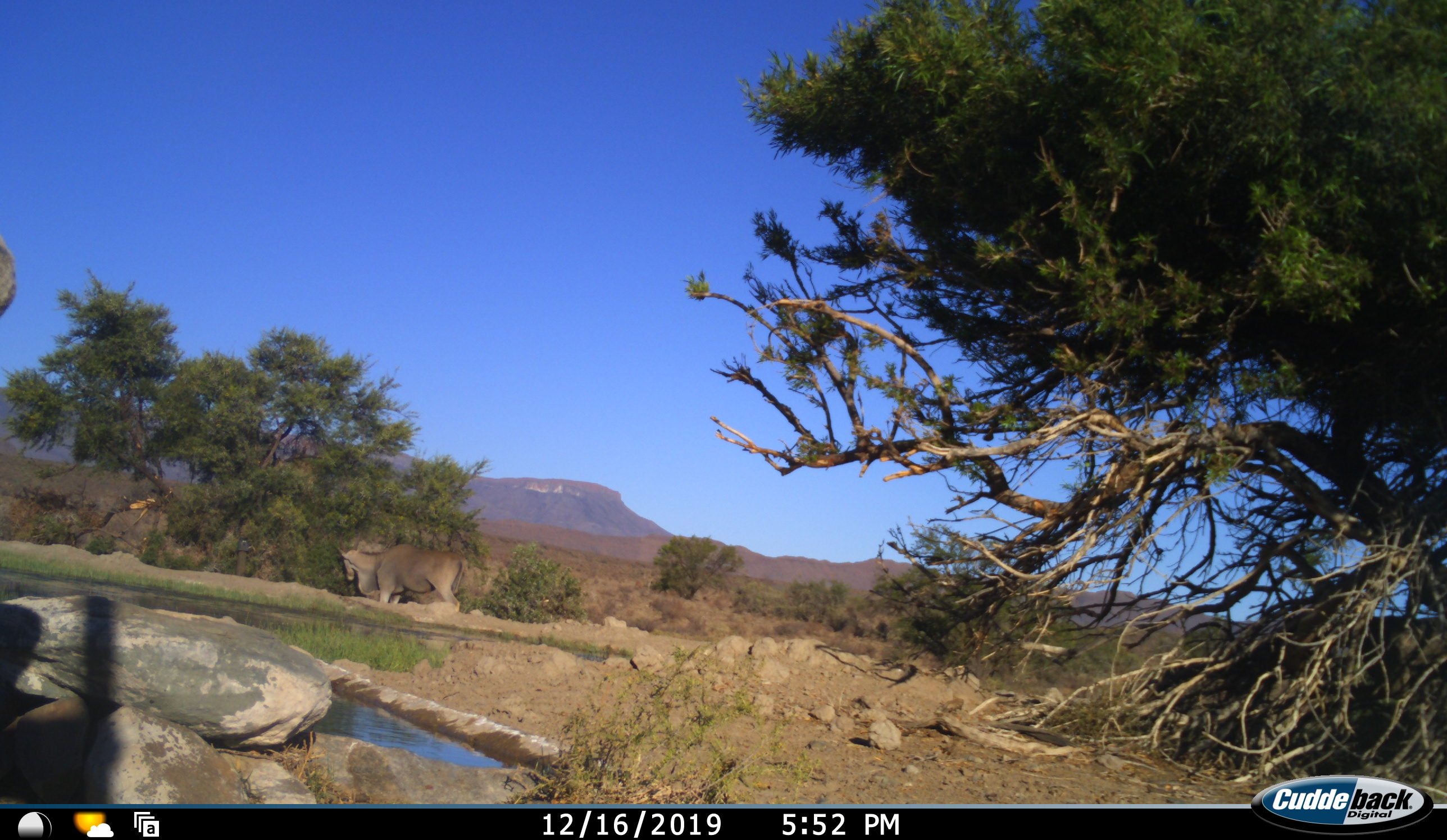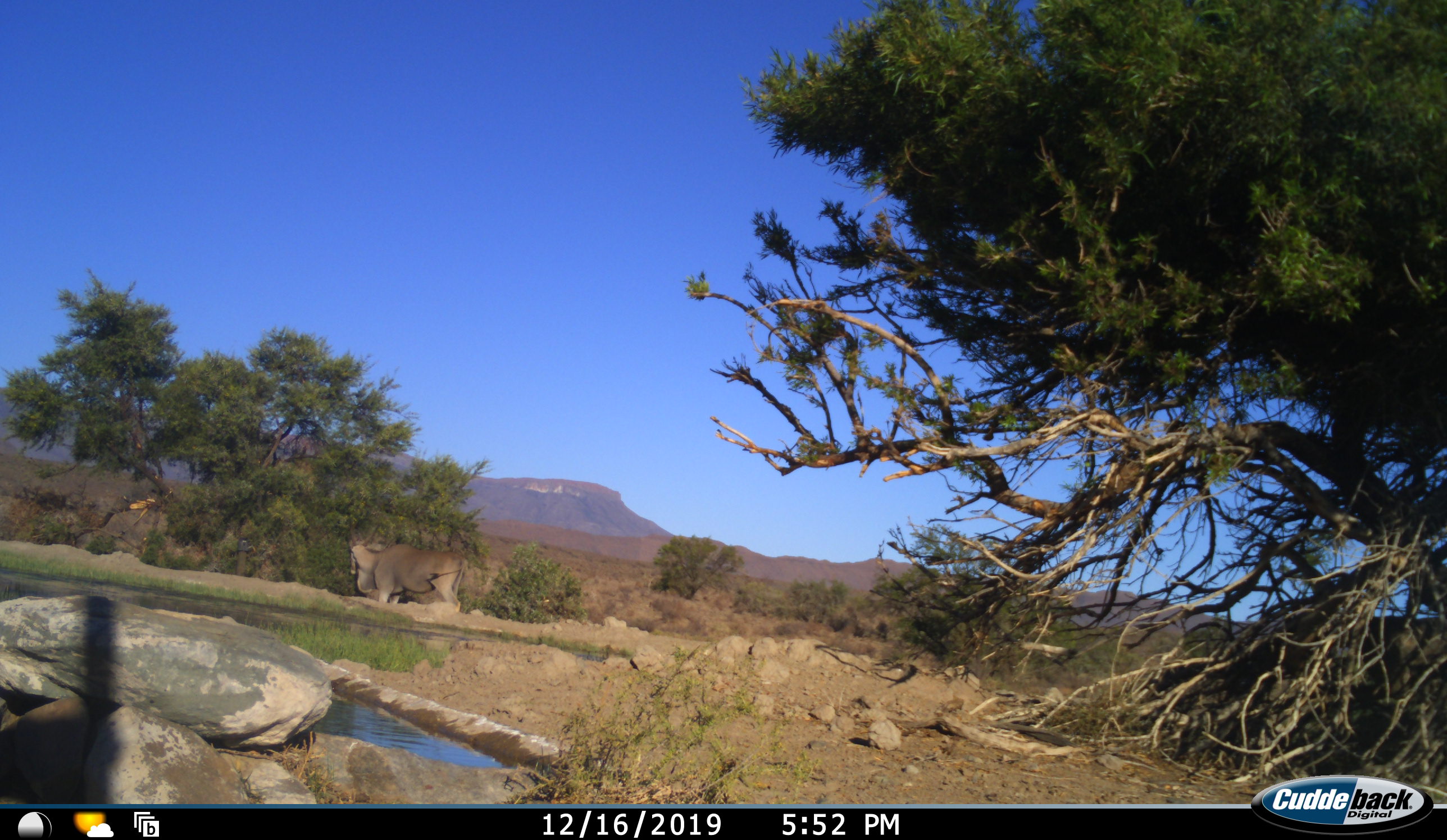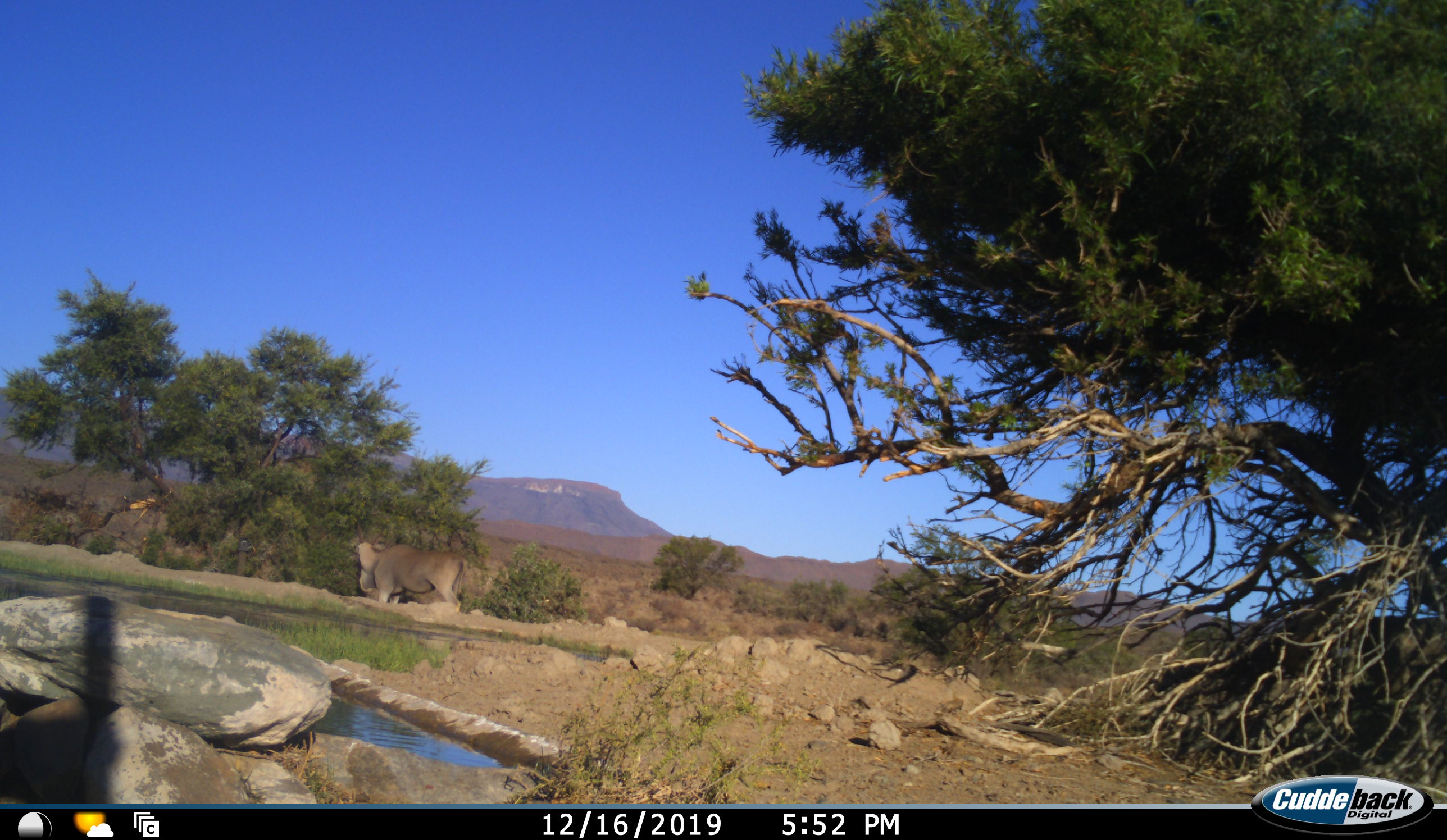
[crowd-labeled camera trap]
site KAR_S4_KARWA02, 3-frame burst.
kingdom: Animalia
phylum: Chordata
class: Mammalia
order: Artiodactyla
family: Bovidae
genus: Tragelaphus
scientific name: Tragelaphus oryx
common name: eland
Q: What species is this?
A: Eland (Tragelaphus oryx).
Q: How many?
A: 2.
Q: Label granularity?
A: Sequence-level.